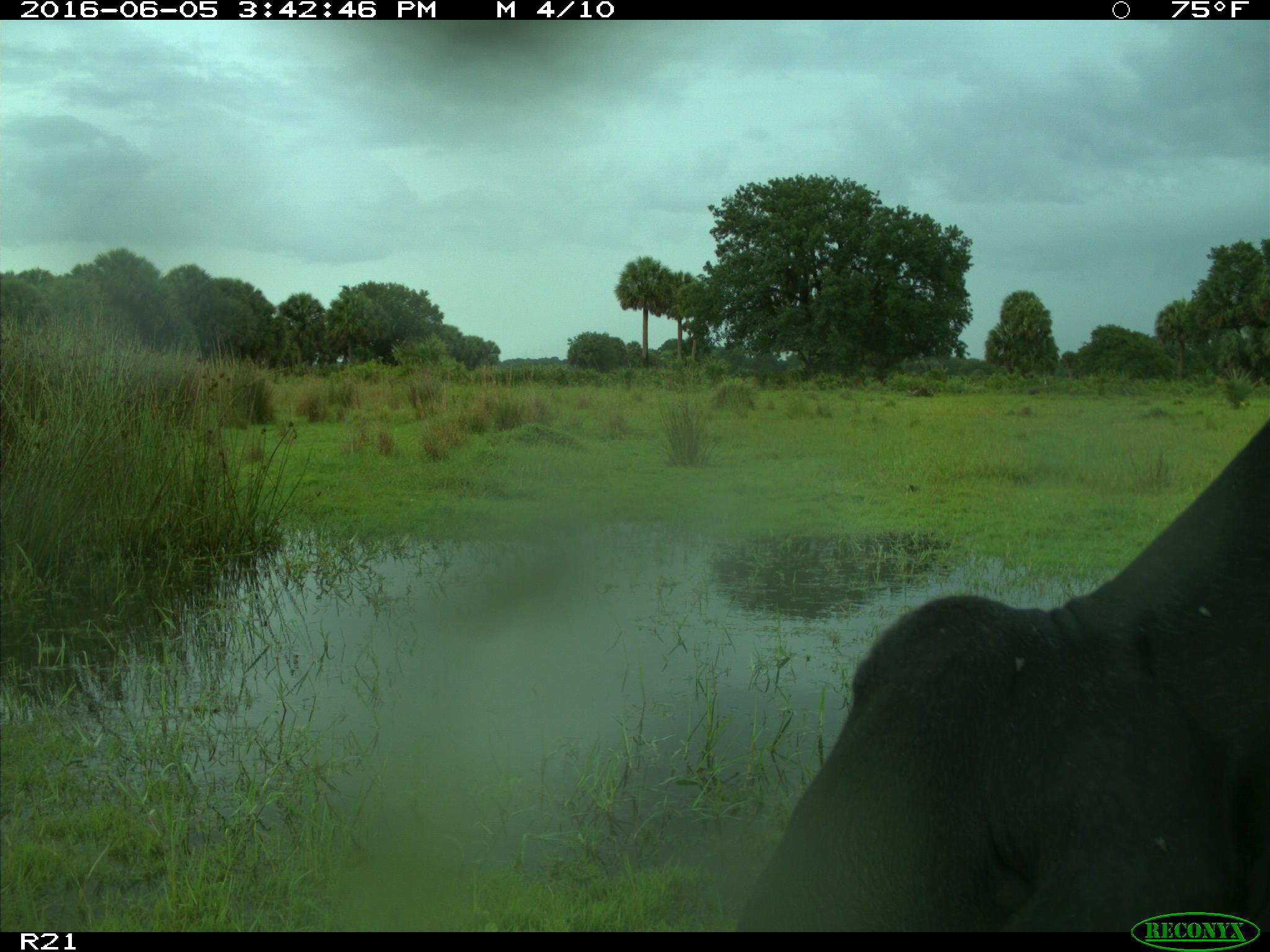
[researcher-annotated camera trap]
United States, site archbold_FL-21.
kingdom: Animalia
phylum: Chordata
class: Mammalia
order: Artiodactyla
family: Bovidae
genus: Bos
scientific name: Bos taurus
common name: domestic cow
Bos taurus (domestic cow).